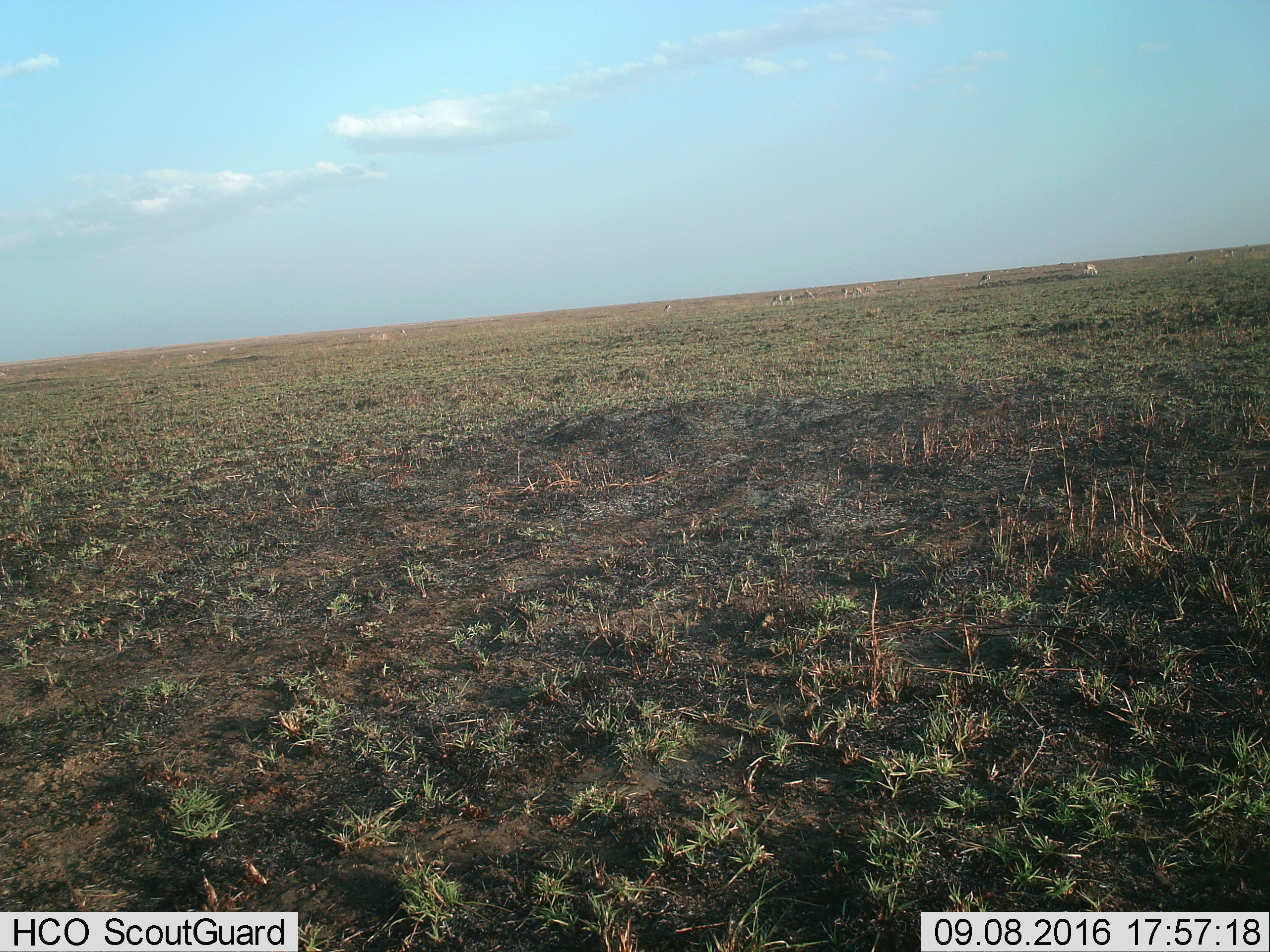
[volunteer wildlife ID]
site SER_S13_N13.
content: unidentified animal